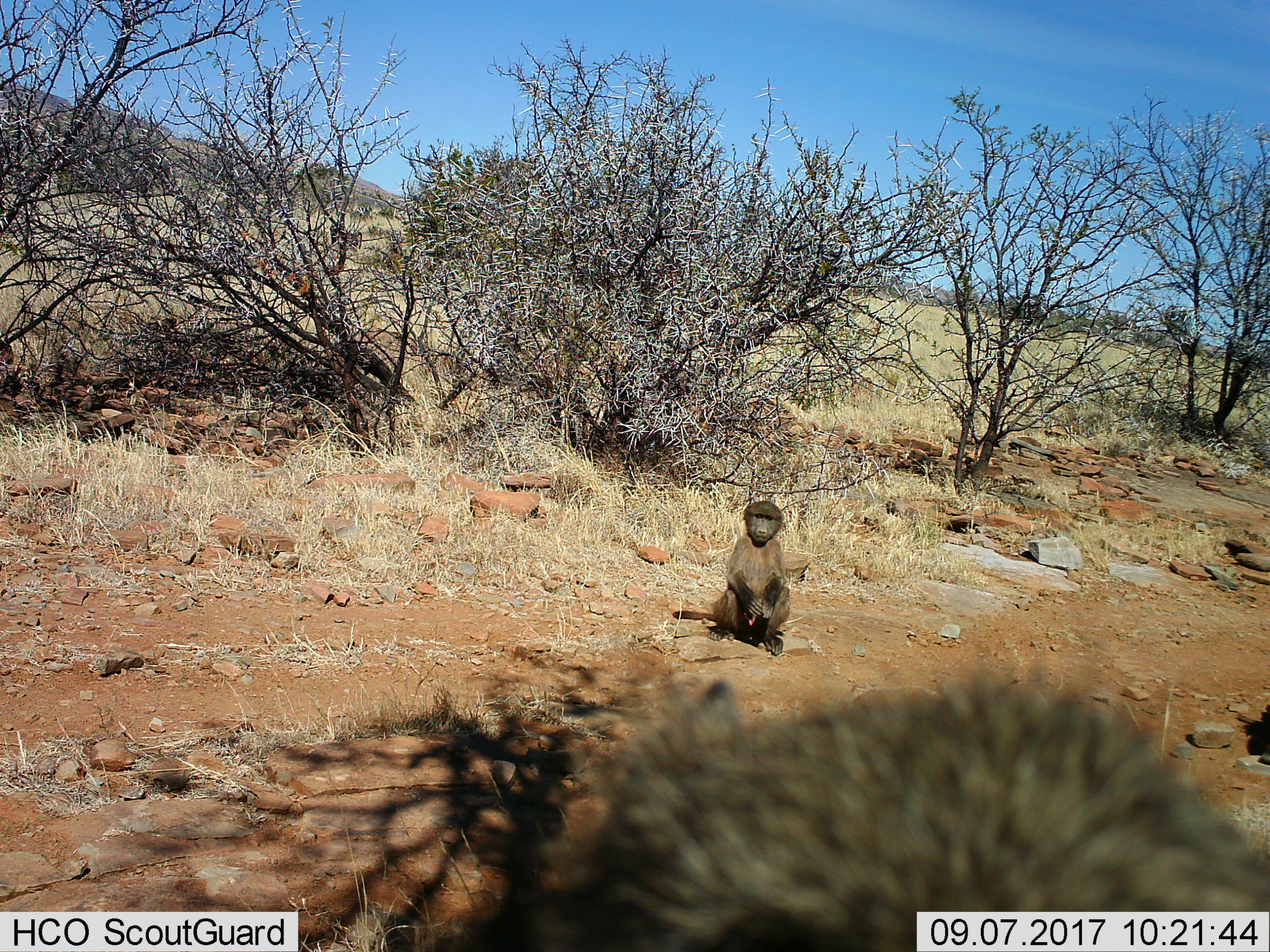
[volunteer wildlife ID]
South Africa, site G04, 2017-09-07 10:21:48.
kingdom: Animalia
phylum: Chordata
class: Mammalia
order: Primates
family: Cercopithecidae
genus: Papio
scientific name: Papio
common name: baboon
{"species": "baboon (Papio)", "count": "2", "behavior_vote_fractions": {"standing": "30%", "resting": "80%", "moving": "20%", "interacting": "20%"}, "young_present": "60%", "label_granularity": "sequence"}